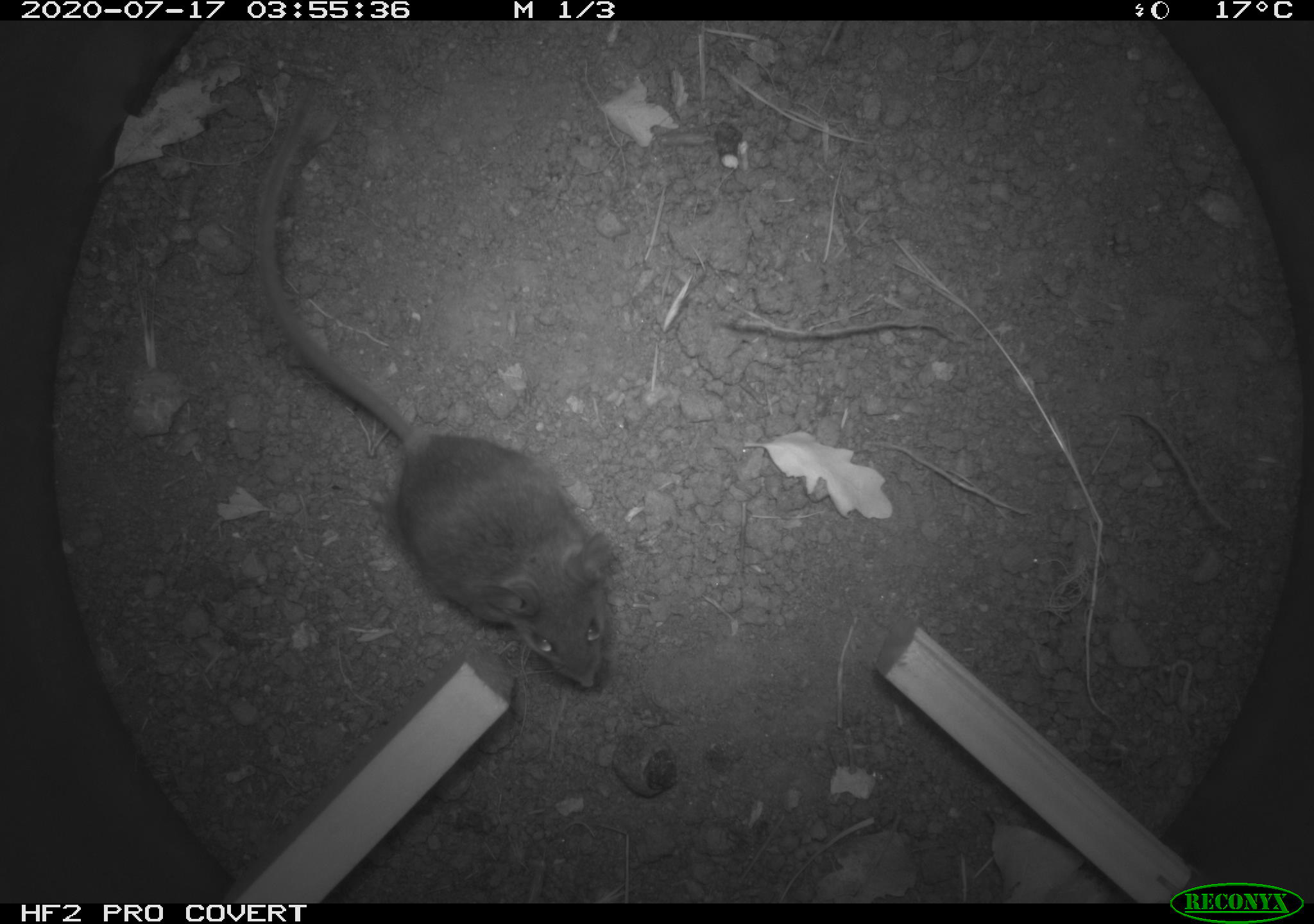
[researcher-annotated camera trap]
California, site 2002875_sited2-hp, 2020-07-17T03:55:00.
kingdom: Animalia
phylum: Chordata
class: Mammalia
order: Rodentia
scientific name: Rodentia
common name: rodent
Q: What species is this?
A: Rodent (Rodentia).